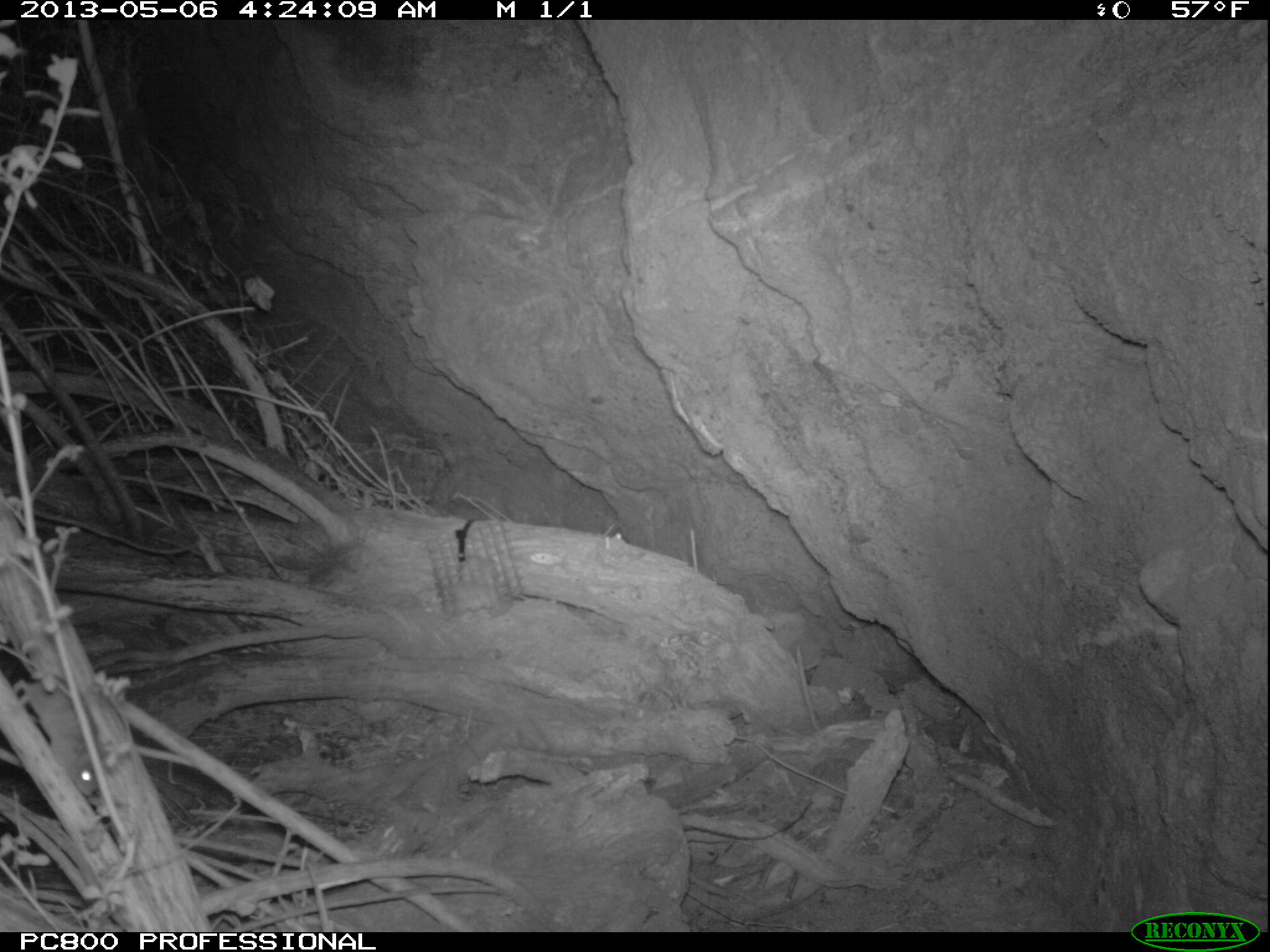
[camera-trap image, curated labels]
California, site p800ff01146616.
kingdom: Animalia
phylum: Chordata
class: Mammalia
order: Rodentia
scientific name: Rodentia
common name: rodent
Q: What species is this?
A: Rodent (Rodentia).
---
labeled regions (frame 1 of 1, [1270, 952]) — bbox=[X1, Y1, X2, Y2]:
rodent: bbox=[0, 615, 107, 795]